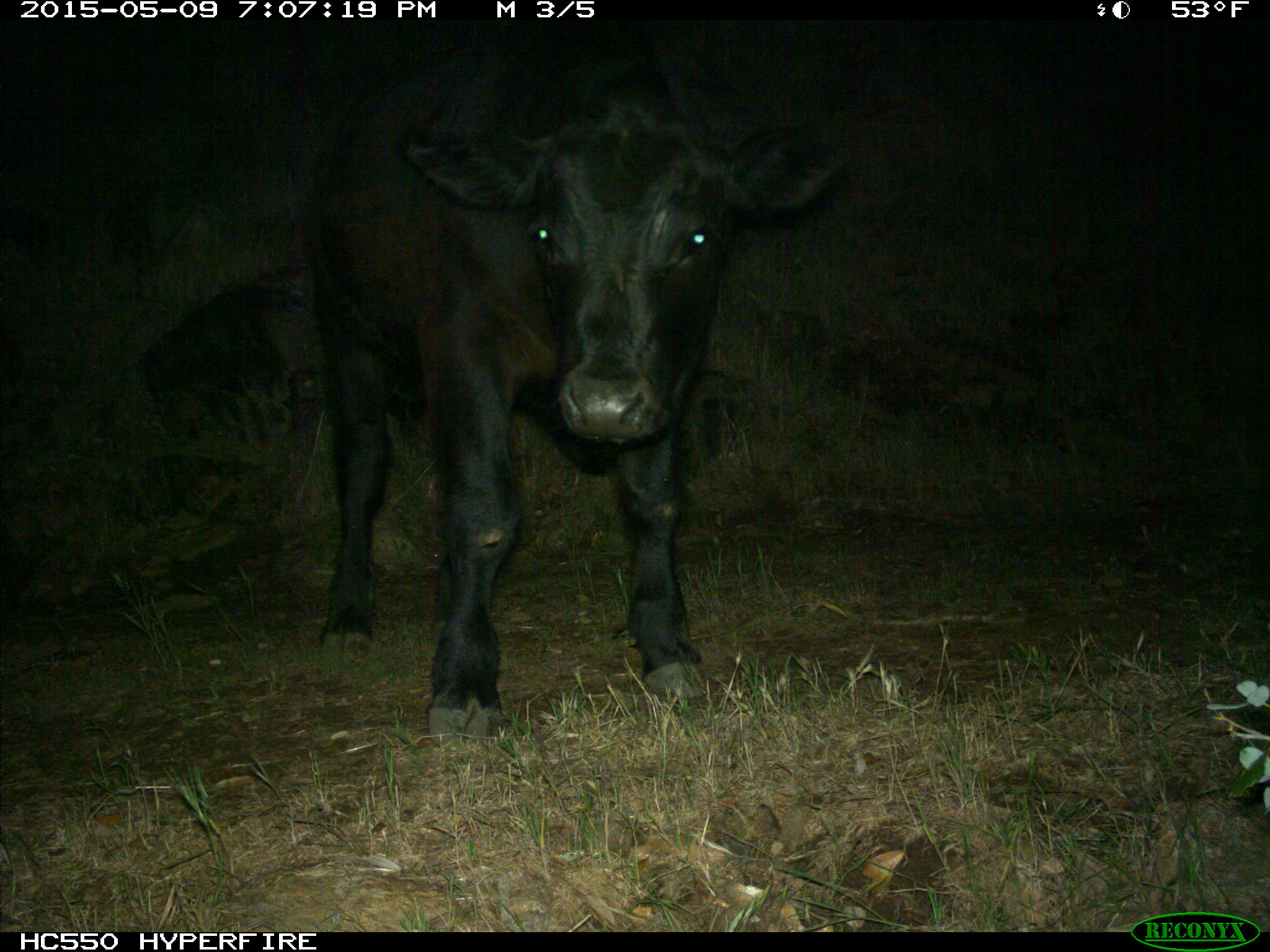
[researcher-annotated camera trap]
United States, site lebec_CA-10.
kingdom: Animalia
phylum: Chordata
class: Mammalia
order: Artiodactyla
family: Bovidae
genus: Bos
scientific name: Bos taurus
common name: domestic cow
Bos taurus (domestic cow).